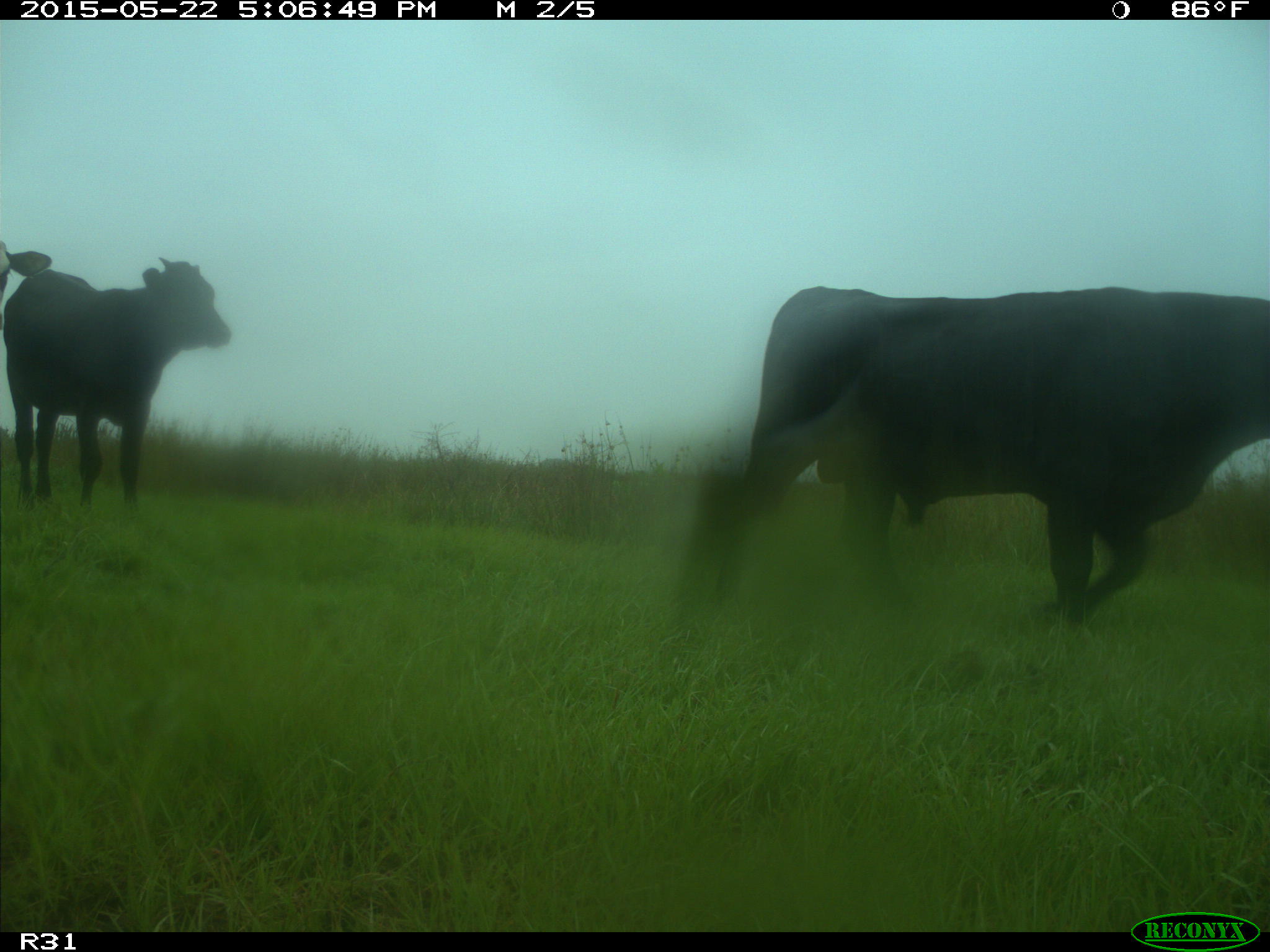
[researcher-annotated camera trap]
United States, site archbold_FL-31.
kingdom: Animalia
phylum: Chordata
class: Mammalia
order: Artiodactyla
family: Bovidae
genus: Bos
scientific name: Bos taurus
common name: domestic cow